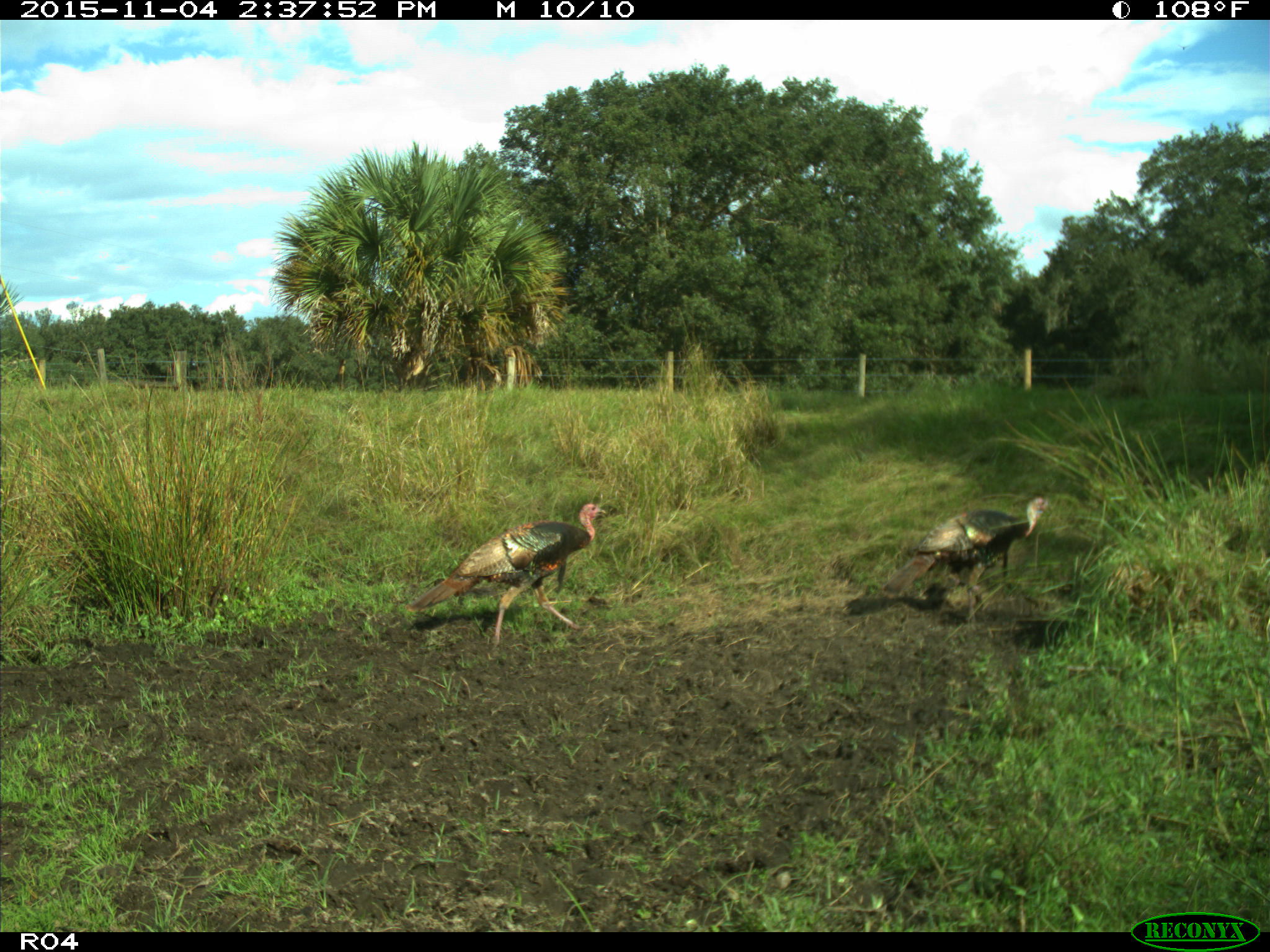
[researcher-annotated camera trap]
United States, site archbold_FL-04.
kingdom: Animalia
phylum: Chordata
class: Aves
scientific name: Aves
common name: birds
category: unidentified bird